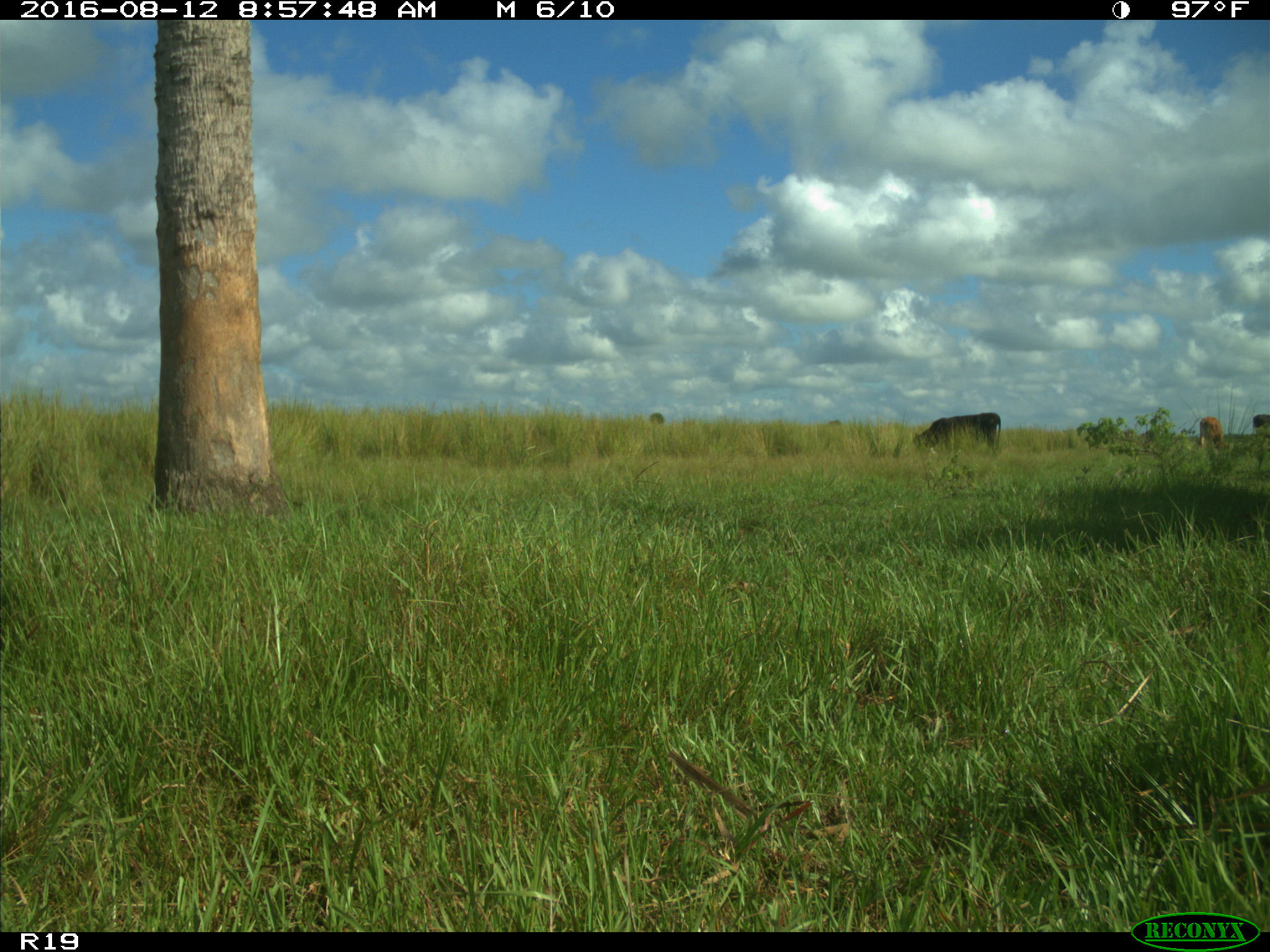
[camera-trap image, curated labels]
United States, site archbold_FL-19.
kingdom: Animalia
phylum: Chordata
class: Mammalia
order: Artiodactyla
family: Bovidae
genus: Bos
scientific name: Bos taurus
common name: domestic cow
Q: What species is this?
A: Bos taurus (domestic cow).